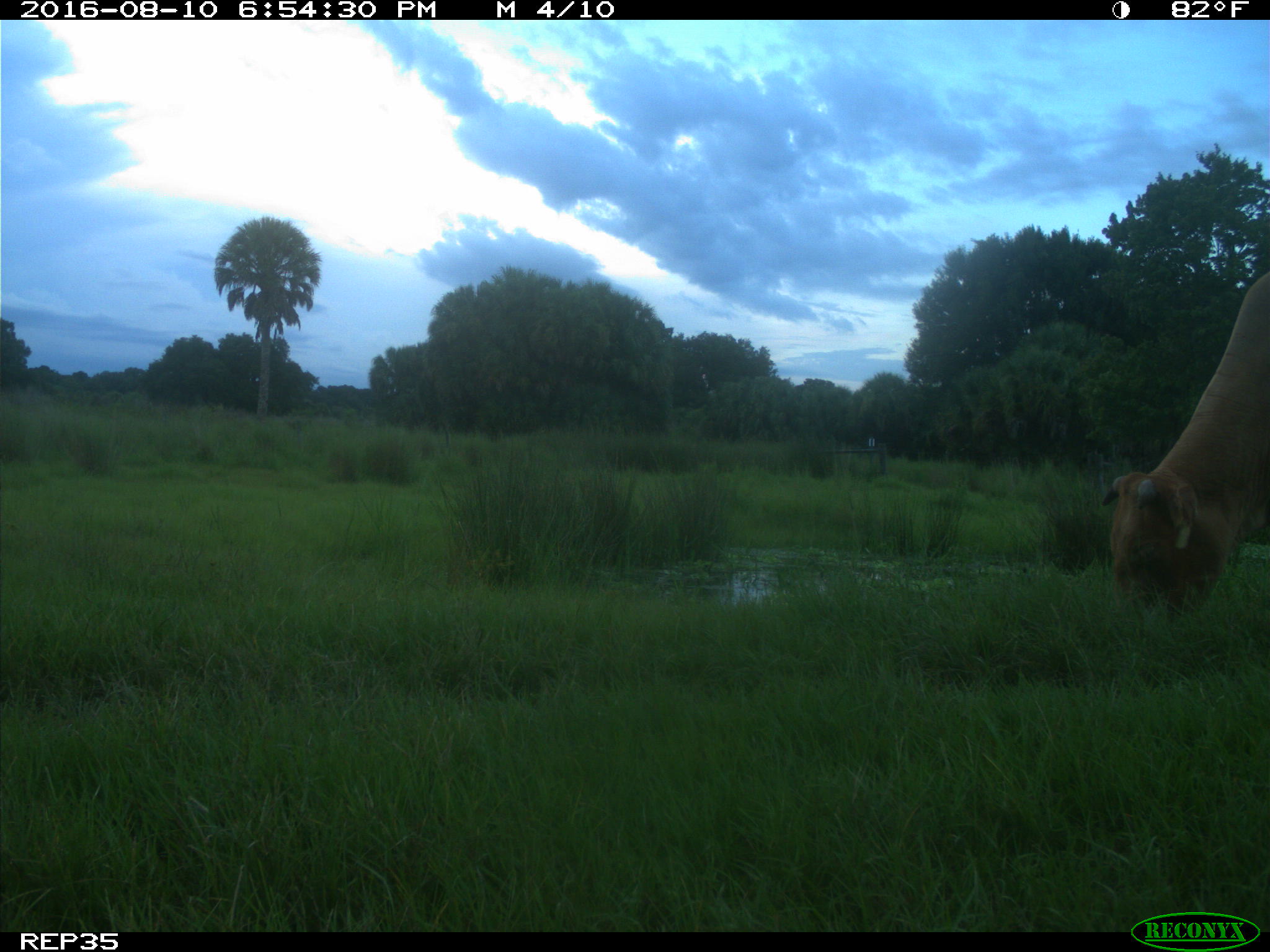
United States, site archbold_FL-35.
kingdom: Animalia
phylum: Chordata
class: Mammalia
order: Artiodactyla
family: Bovidae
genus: Bos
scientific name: Bos taurus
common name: domestic cow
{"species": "Bos taurus (domestic cow)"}